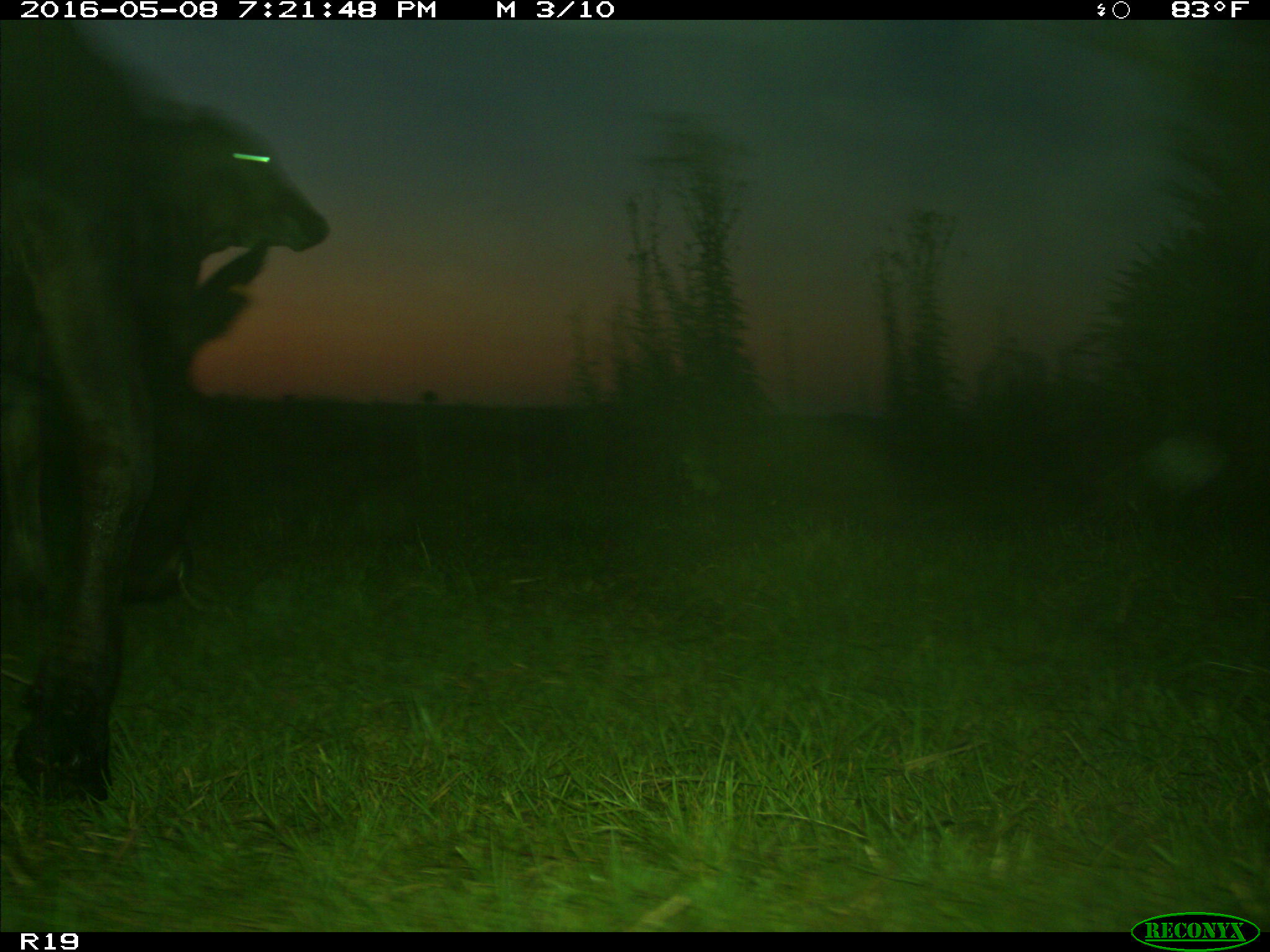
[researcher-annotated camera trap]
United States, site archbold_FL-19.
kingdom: Animalia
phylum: Chordata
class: Mammalia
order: Artiodactyla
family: Bovidae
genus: Bos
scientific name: Bos taurus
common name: domestic cow